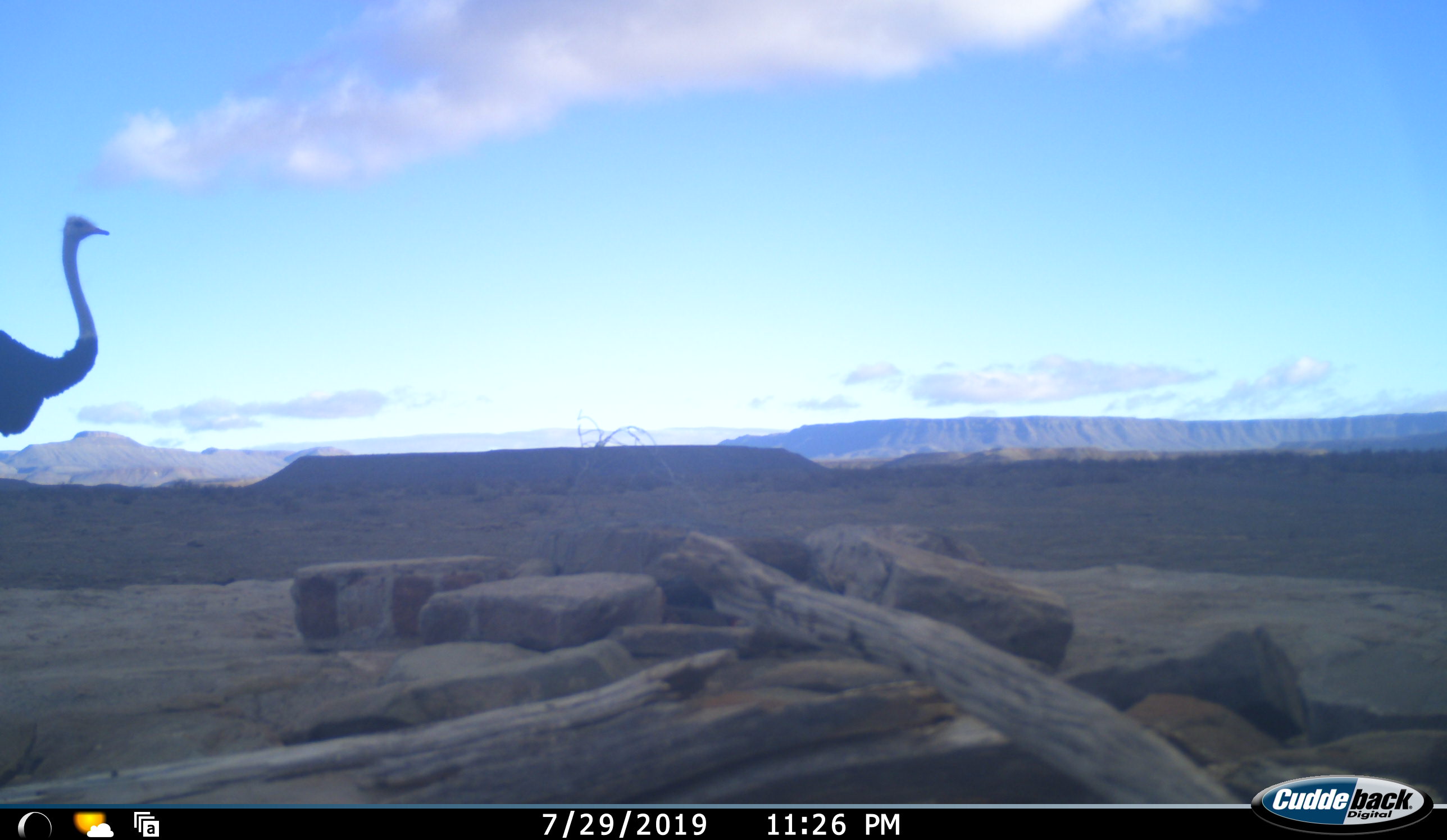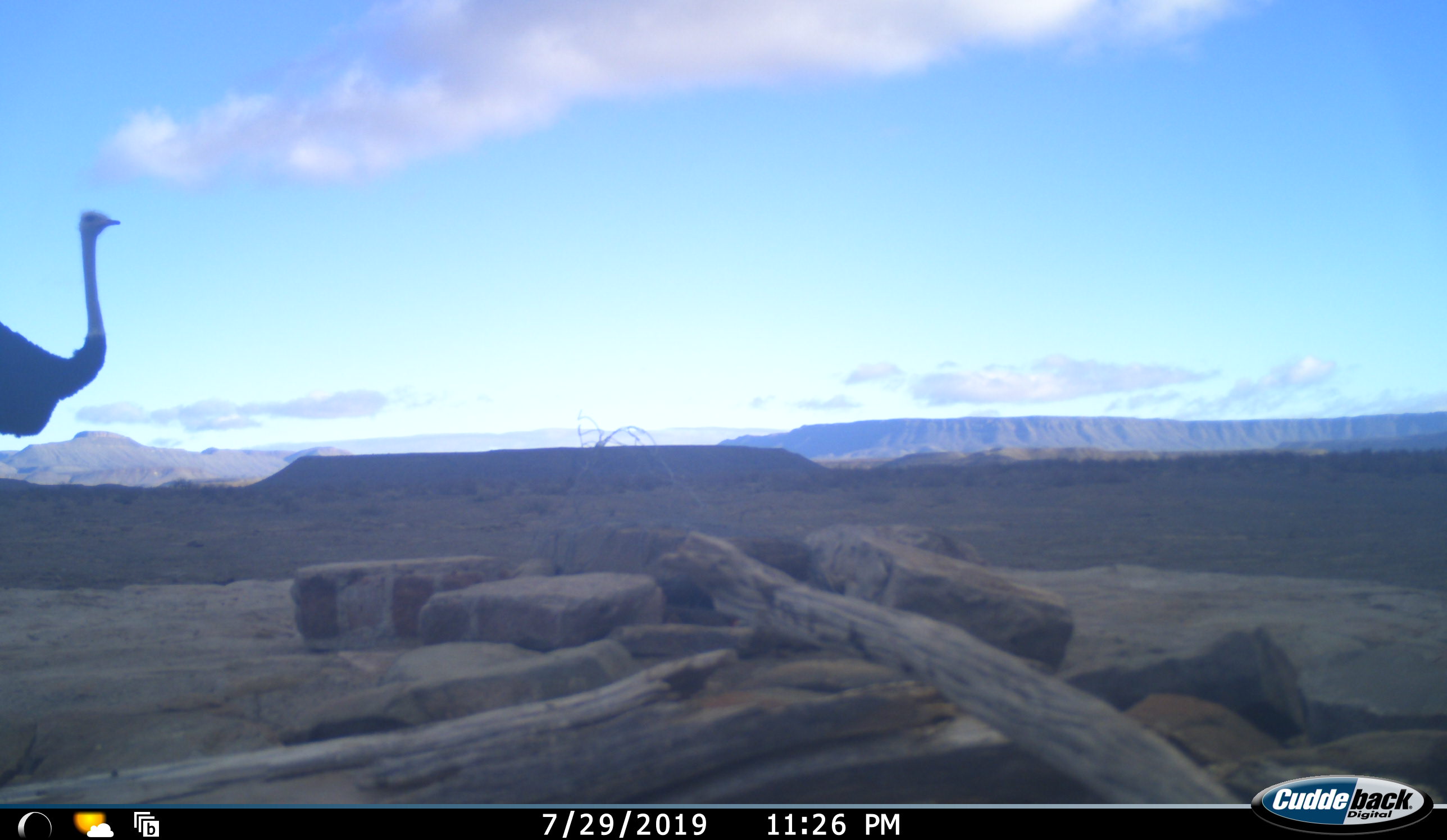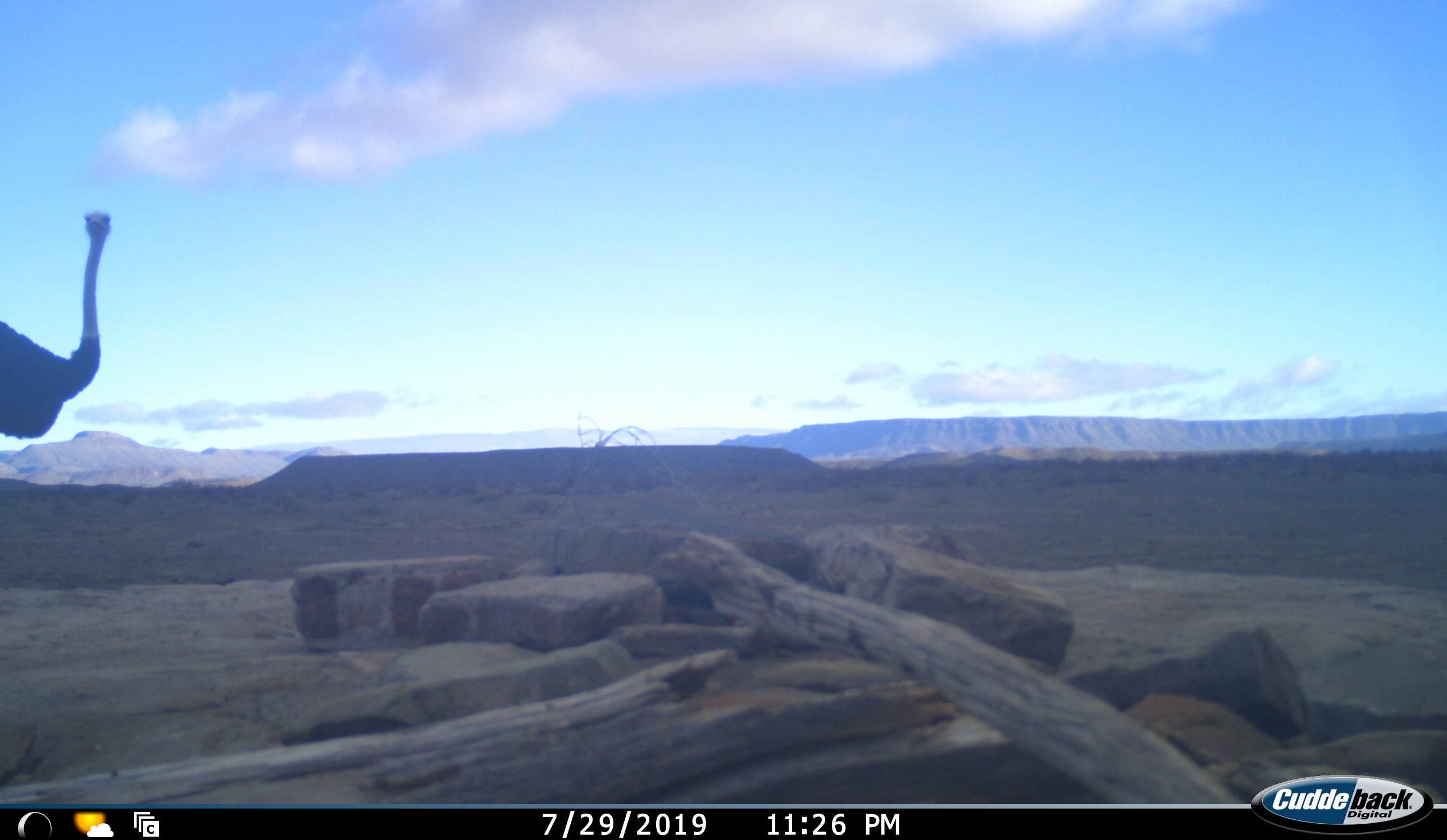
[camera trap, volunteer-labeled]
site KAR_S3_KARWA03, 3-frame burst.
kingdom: Animalia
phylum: Chordata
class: Aves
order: Struthioniformes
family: Struthionidae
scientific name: Struthionidae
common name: ostrich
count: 1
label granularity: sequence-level